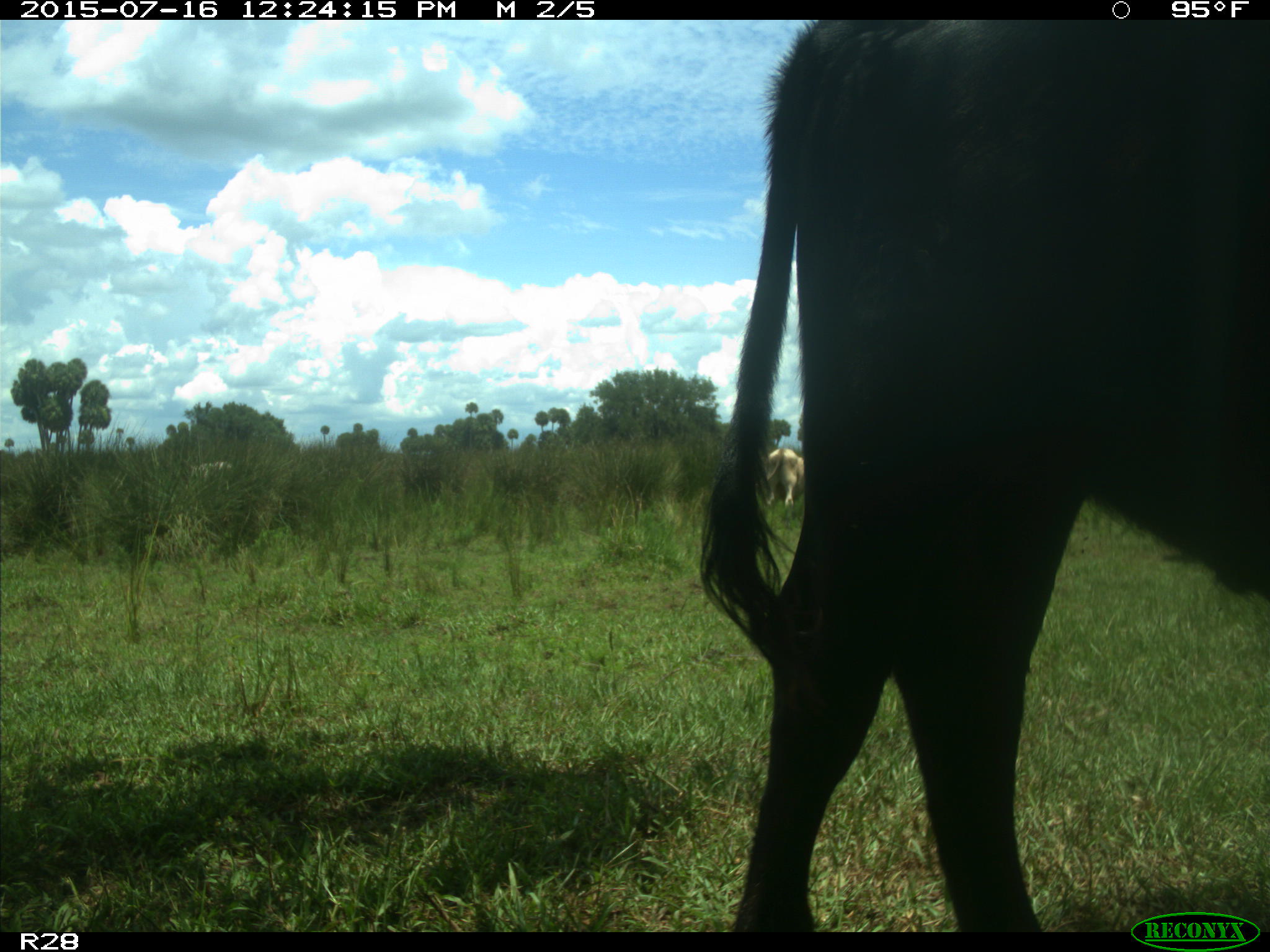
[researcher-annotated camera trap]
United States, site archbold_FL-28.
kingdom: Animalia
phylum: Chordata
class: Mammalia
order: Artiodactyla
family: Bovidae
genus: Bos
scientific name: Bos taurus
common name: domestic cow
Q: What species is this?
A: Bos taurus (domestic cow).